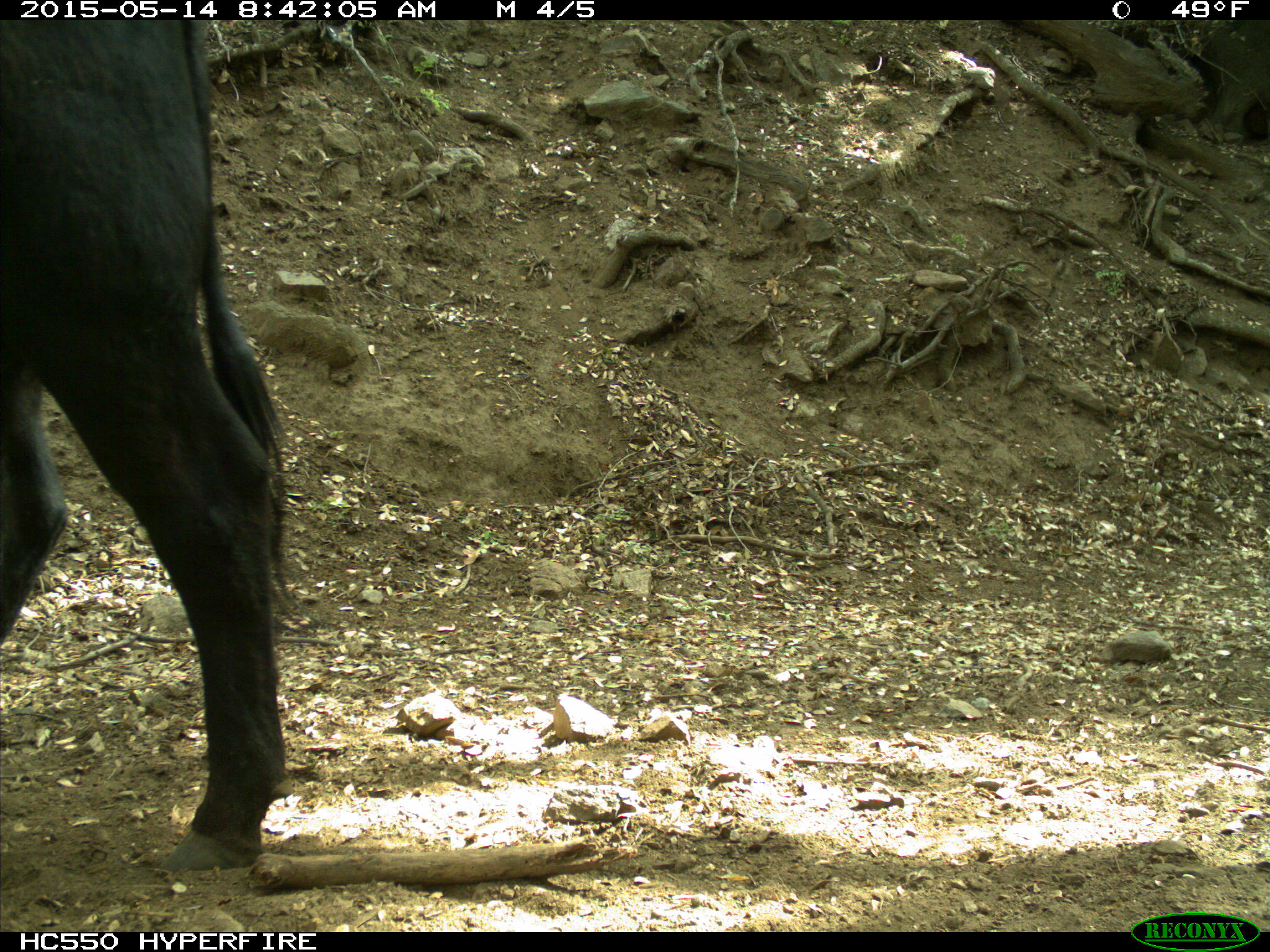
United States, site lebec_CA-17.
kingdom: Animalia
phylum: Chordata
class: Mammalia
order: Artiodactyla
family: Bovidae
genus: Bos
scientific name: Bos taurus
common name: domestic cow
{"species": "Bos taurus (domestic cow)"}